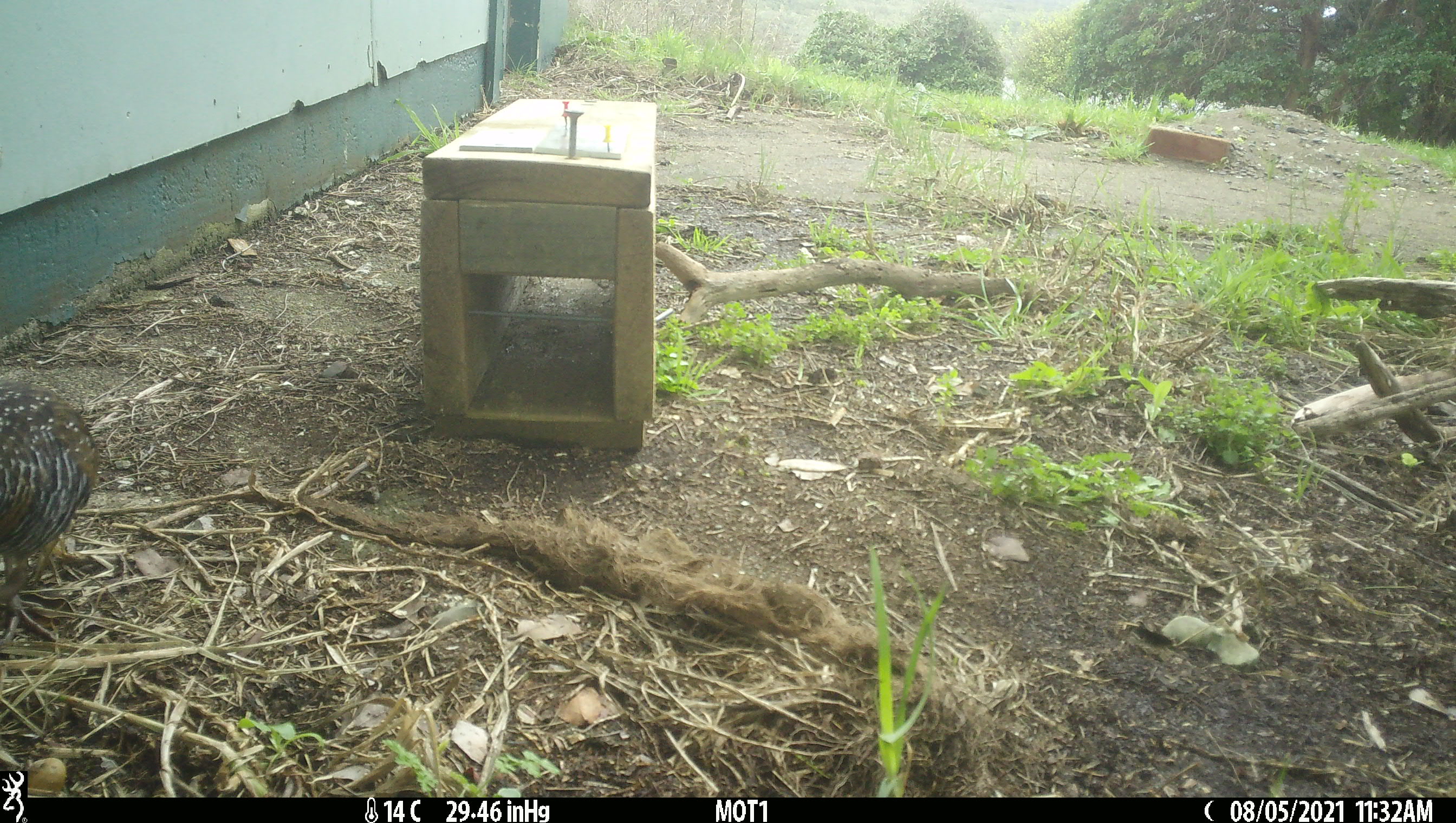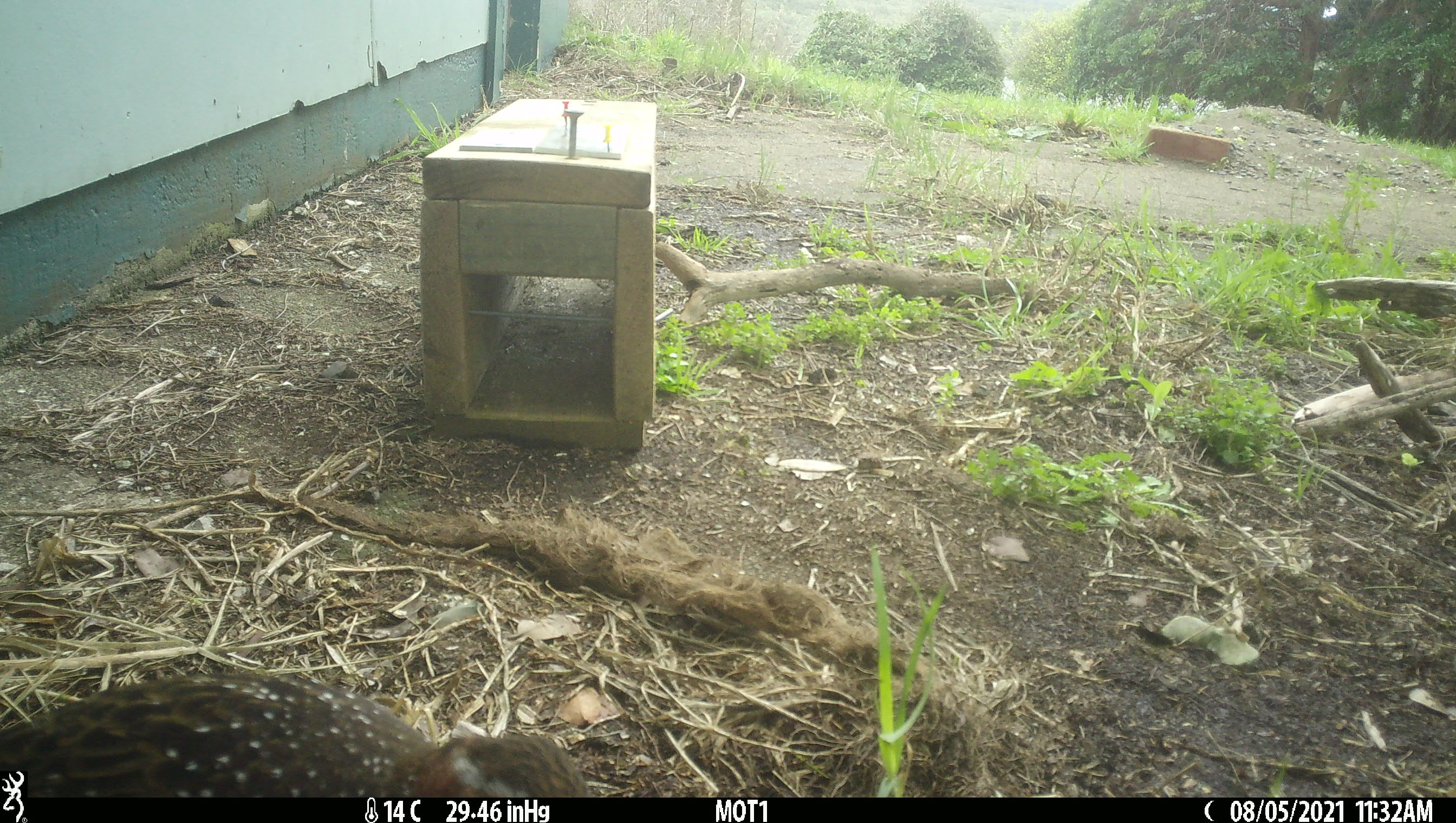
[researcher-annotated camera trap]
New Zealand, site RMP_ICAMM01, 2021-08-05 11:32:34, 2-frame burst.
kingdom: Animalia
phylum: Chordata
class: Aves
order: Gruiformes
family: Rallidae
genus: Gallirallus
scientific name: Gallirallus philippensis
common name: buff-banded rail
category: banded rail